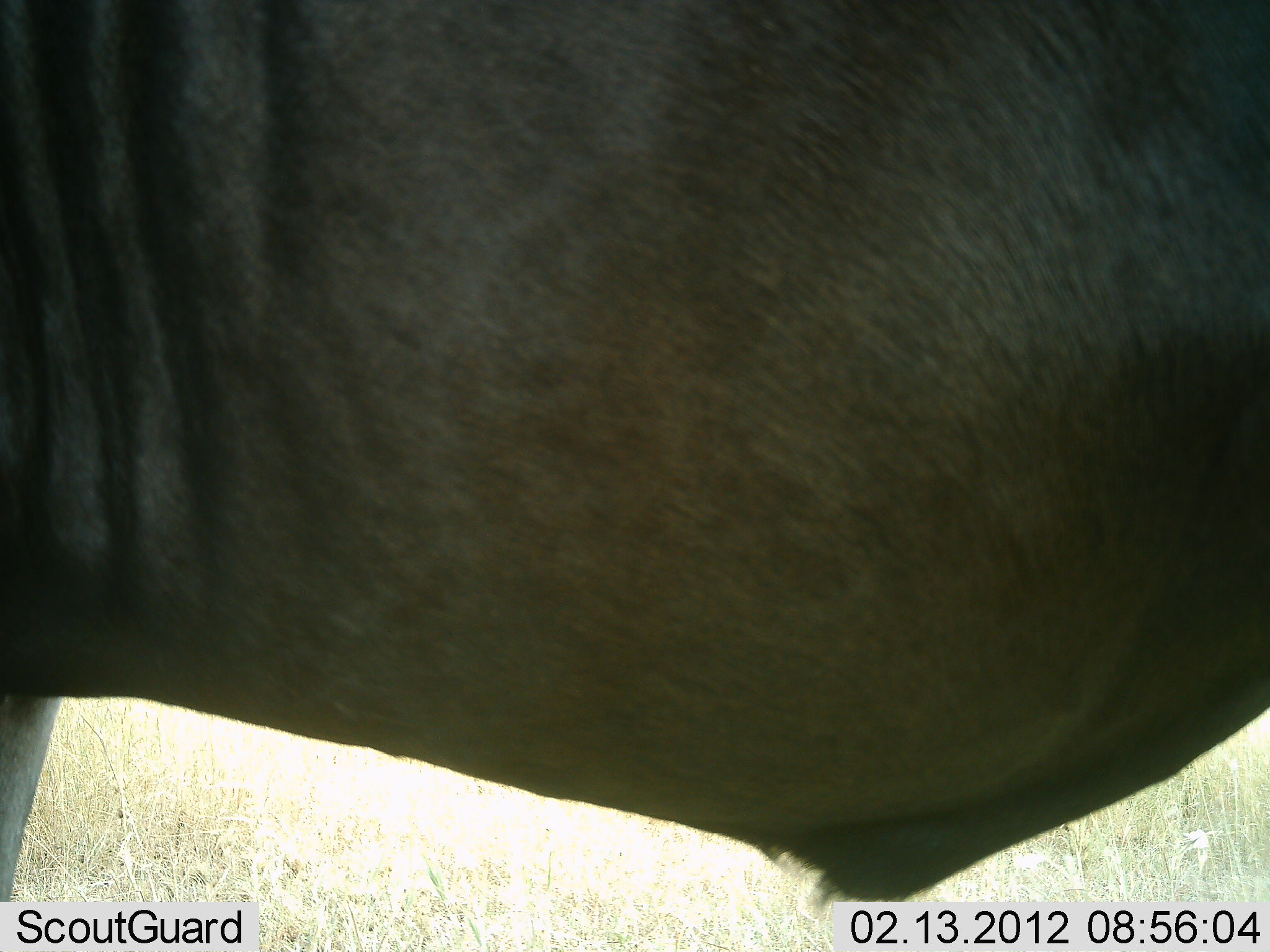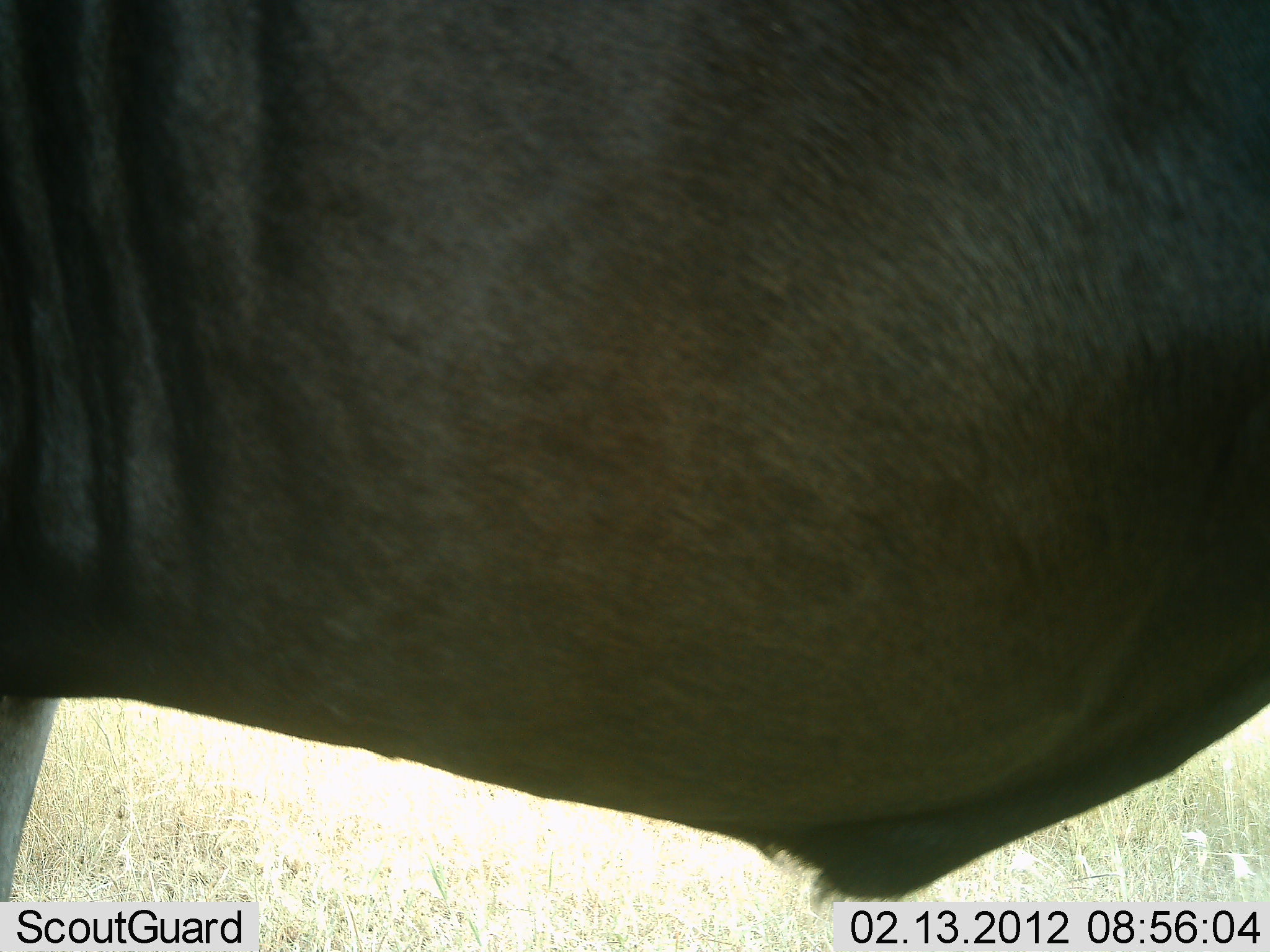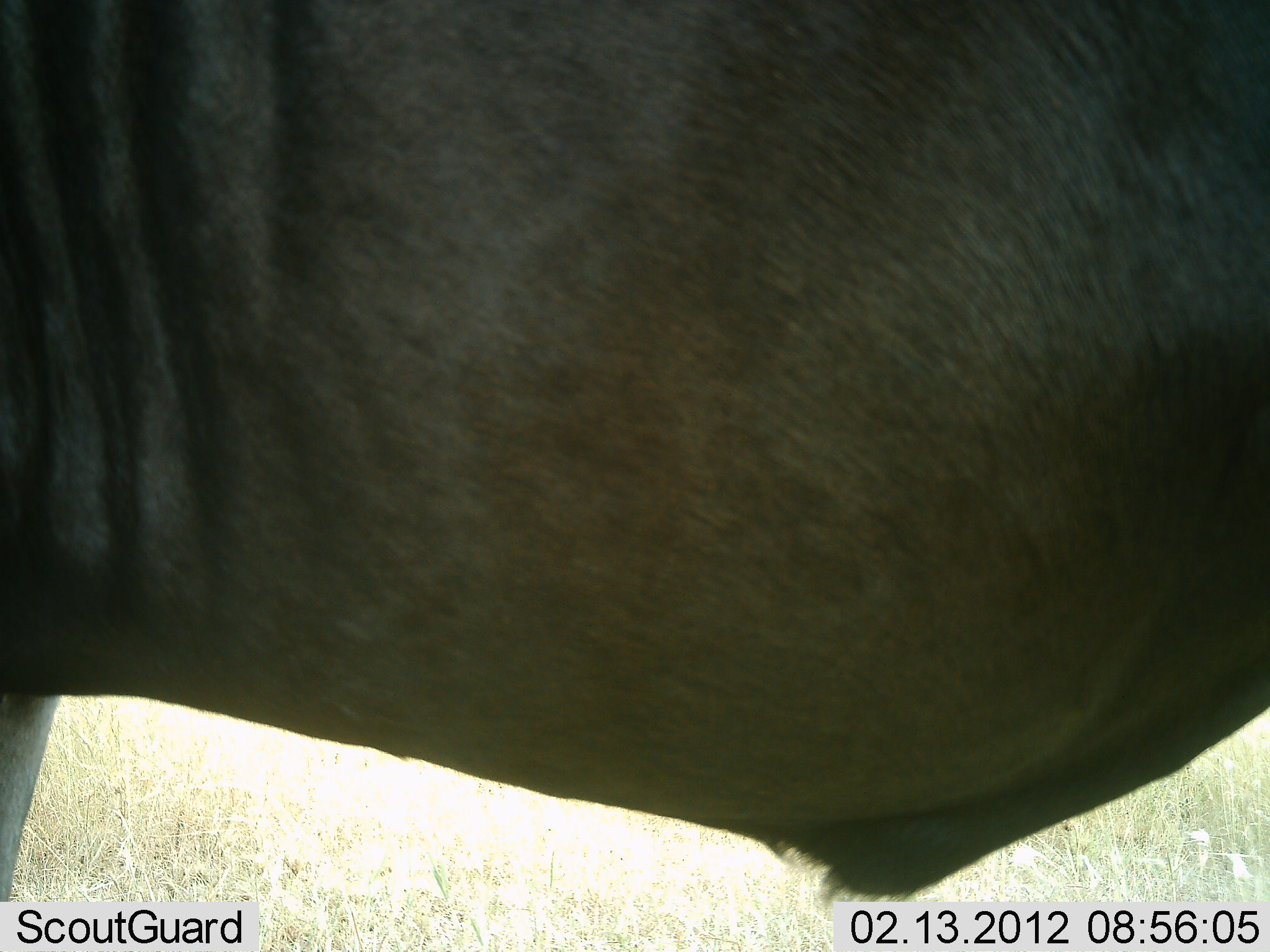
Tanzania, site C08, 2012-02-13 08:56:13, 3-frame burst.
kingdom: Animalia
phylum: Chordata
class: Mammalia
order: Artiodactyla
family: Bovidae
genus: Connochaetes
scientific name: Connochaetes taurinus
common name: blue wildebeest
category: wildebeest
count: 1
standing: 95%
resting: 5%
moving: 0%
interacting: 0%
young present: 0%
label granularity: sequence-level